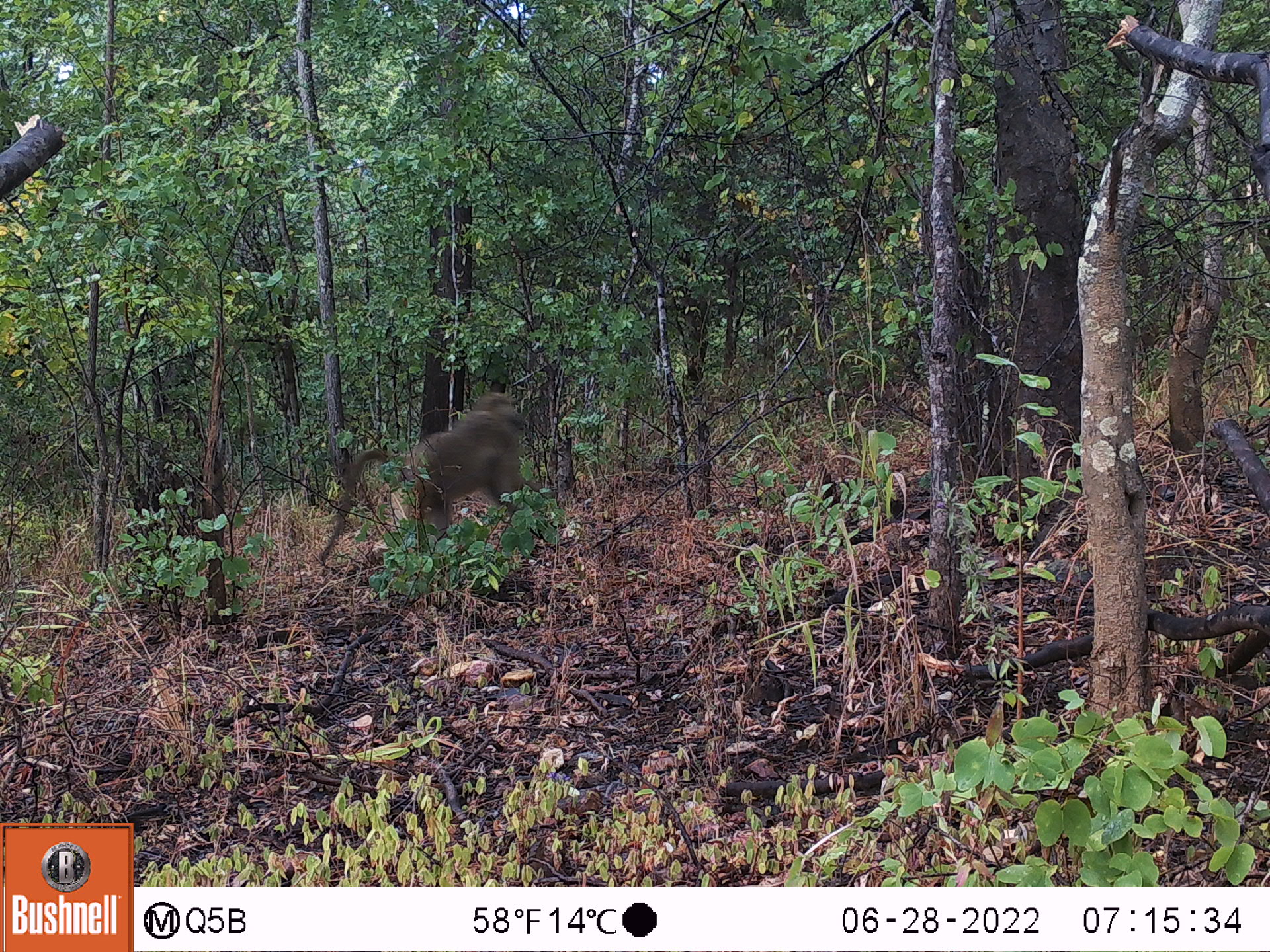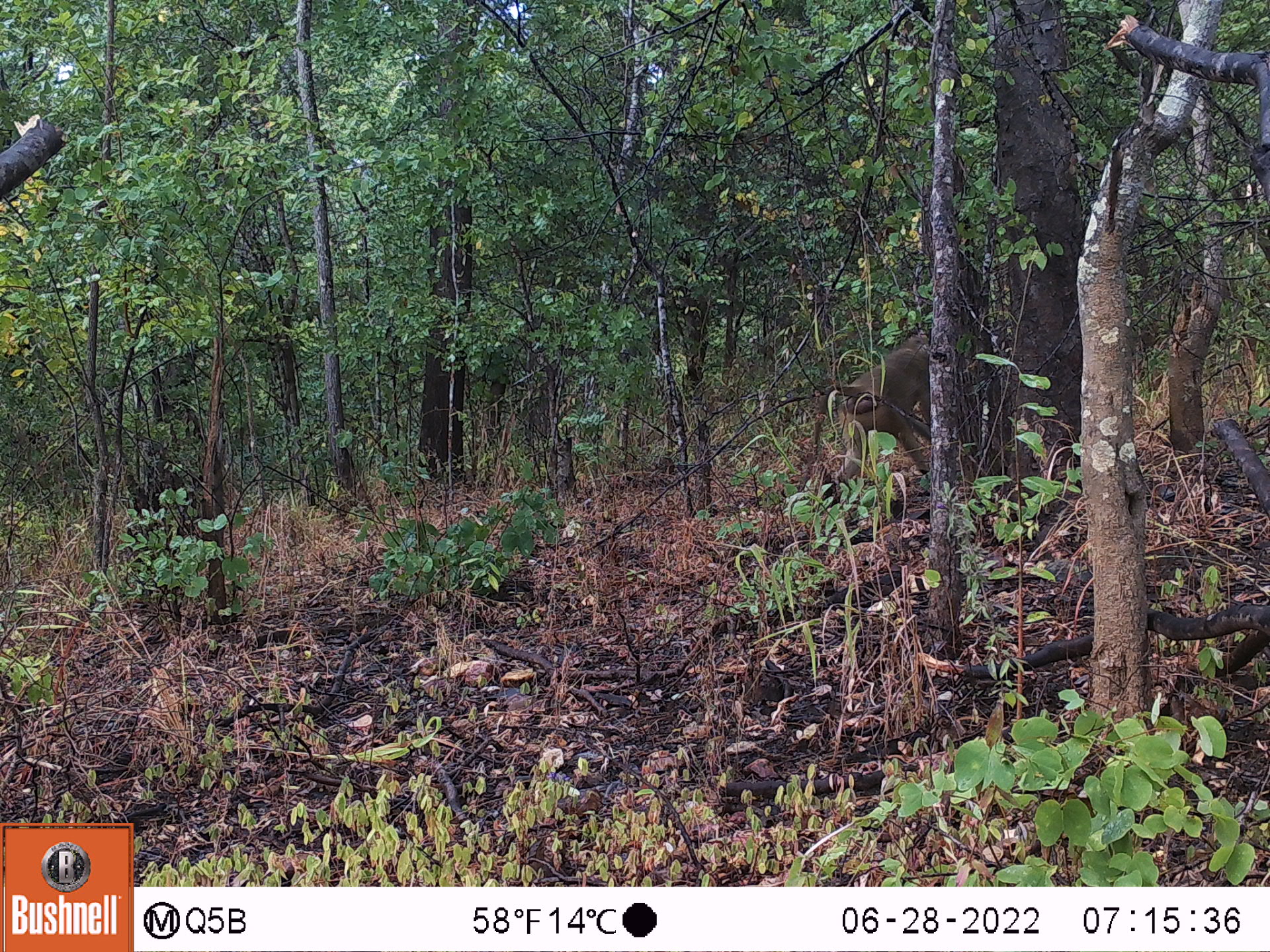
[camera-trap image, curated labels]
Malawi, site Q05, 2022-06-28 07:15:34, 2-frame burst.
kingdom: Animalia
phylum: Chordata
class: Mammalia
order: Primates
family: Cercopithecidae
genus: Papio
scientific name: Papio cynocephalus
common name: yellow baboon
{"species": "yellow baboon (Papio cynocephalus)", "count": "1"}